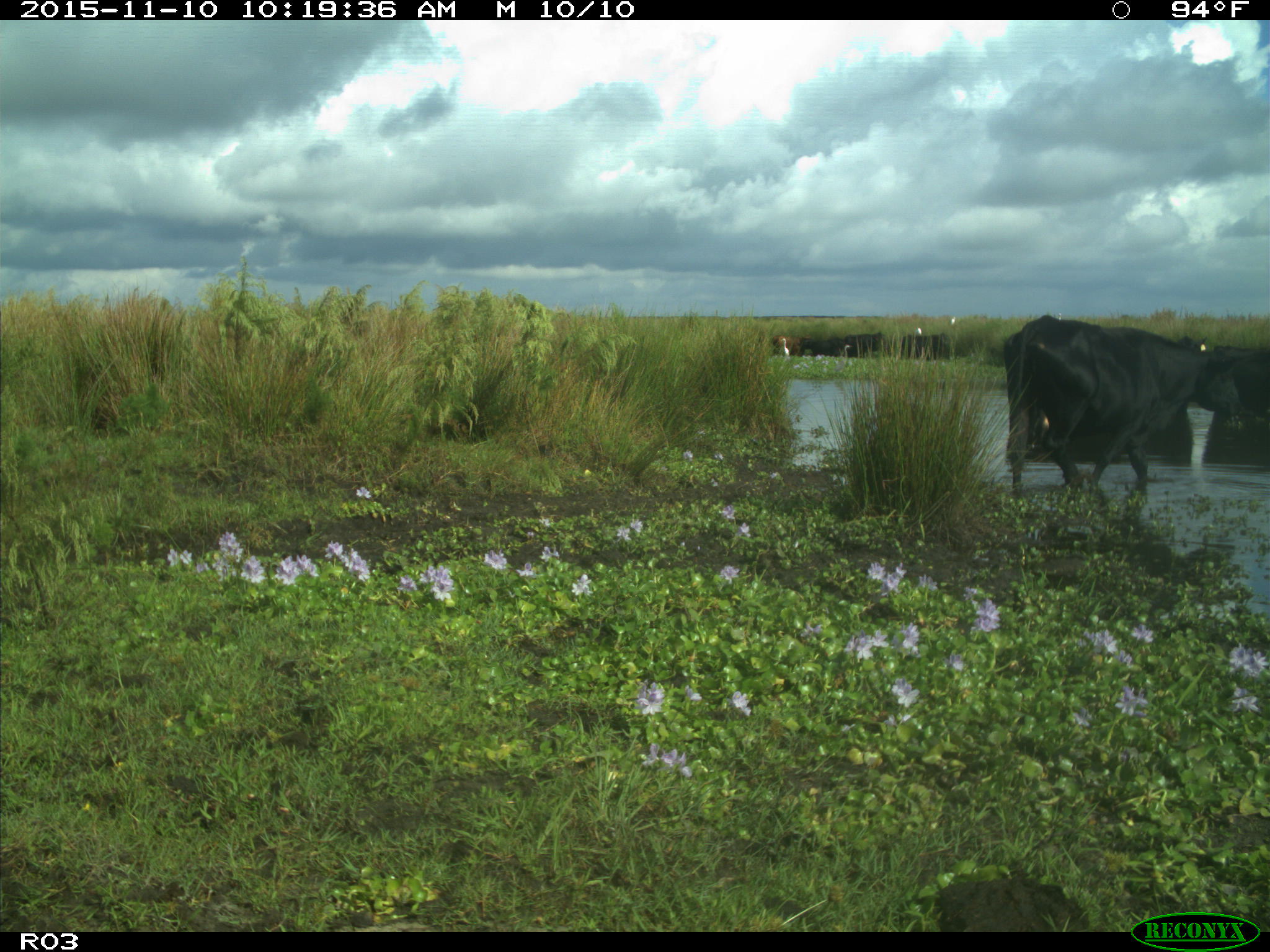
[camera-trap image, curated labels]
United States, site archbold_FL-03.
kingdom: Animalia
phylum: Chordata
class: Mammalia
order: Artiodactyla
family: Bovidae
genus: Bos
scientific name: Bos taurus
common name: domestic cow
Bos taurus (domestic cow).